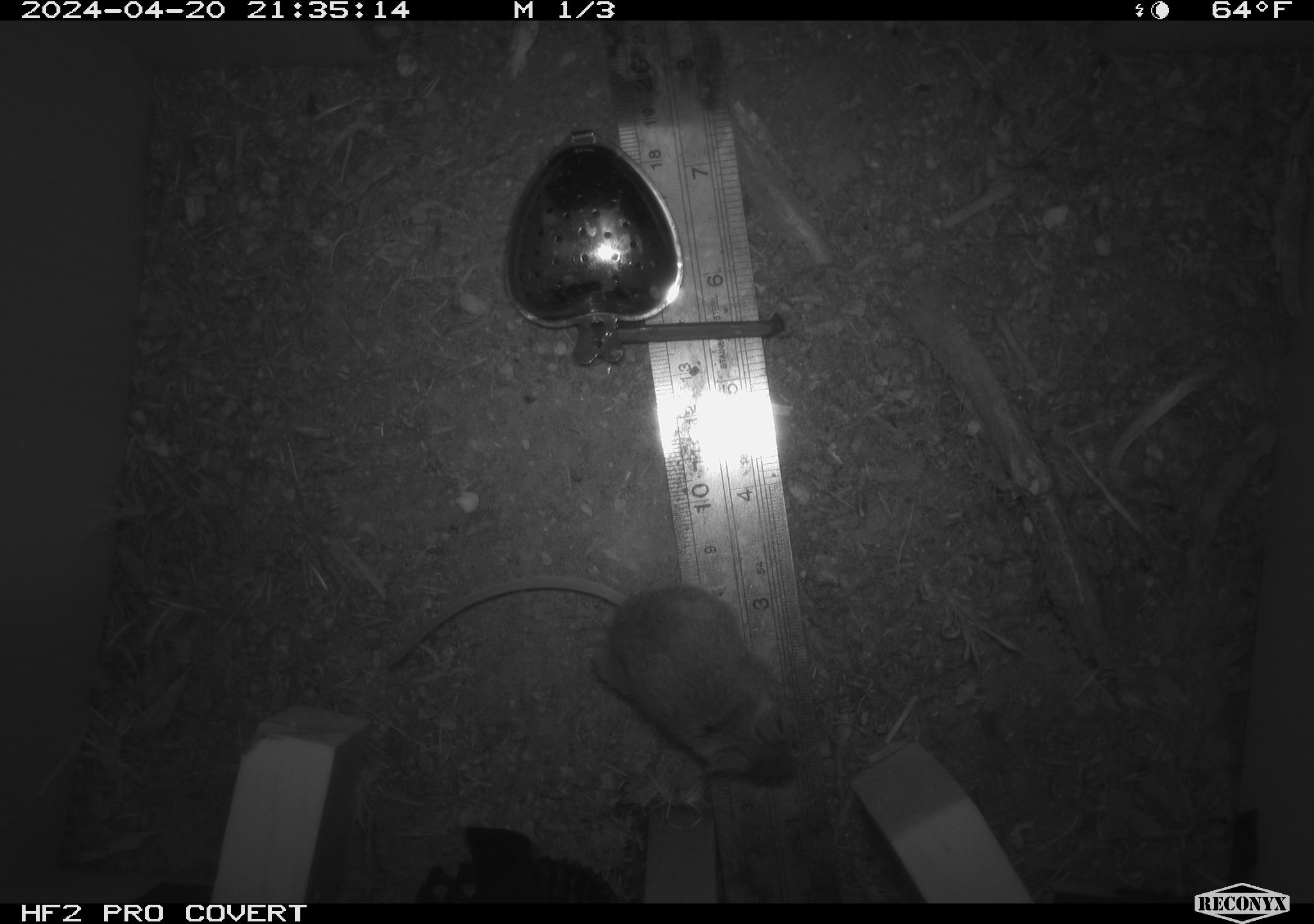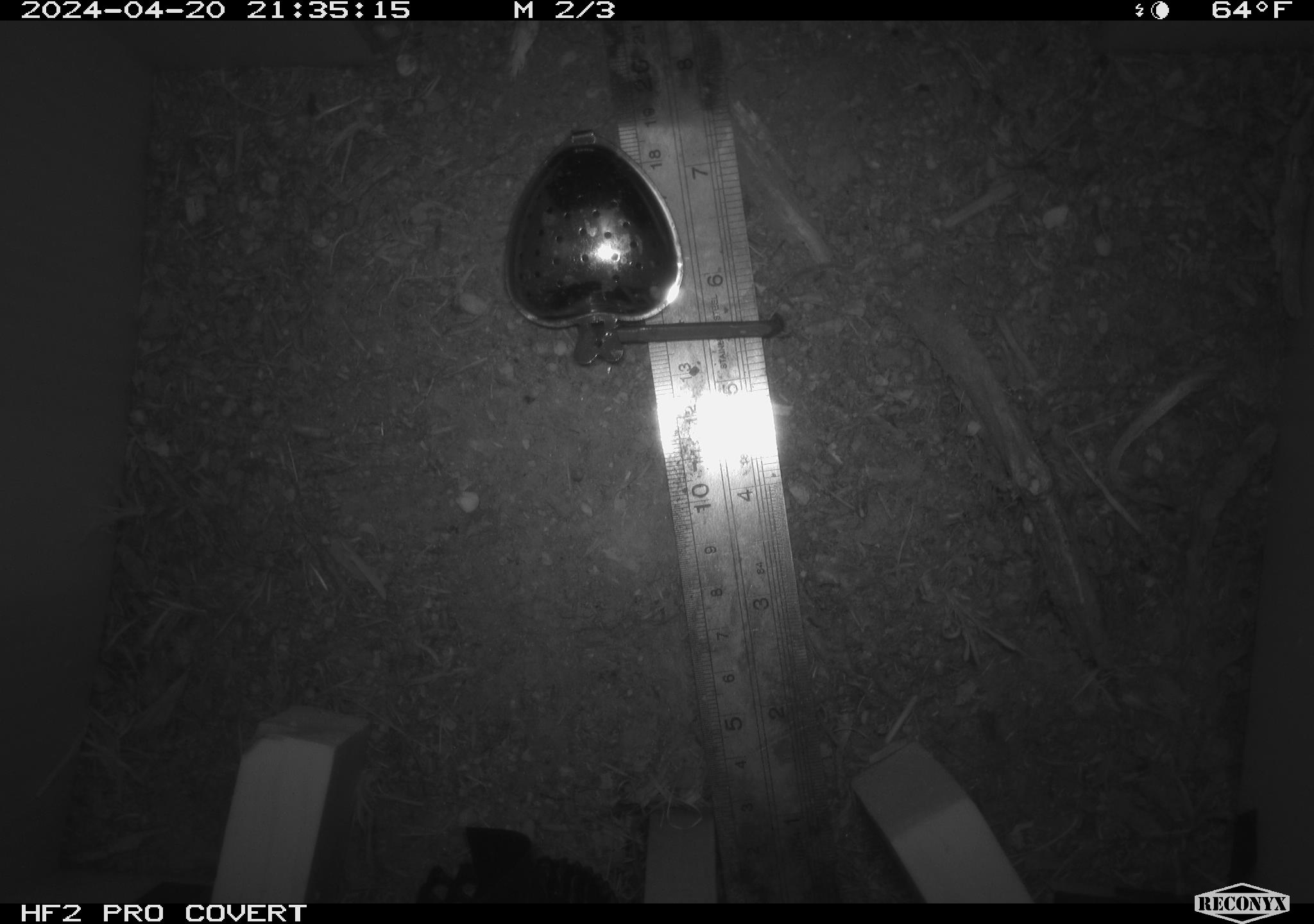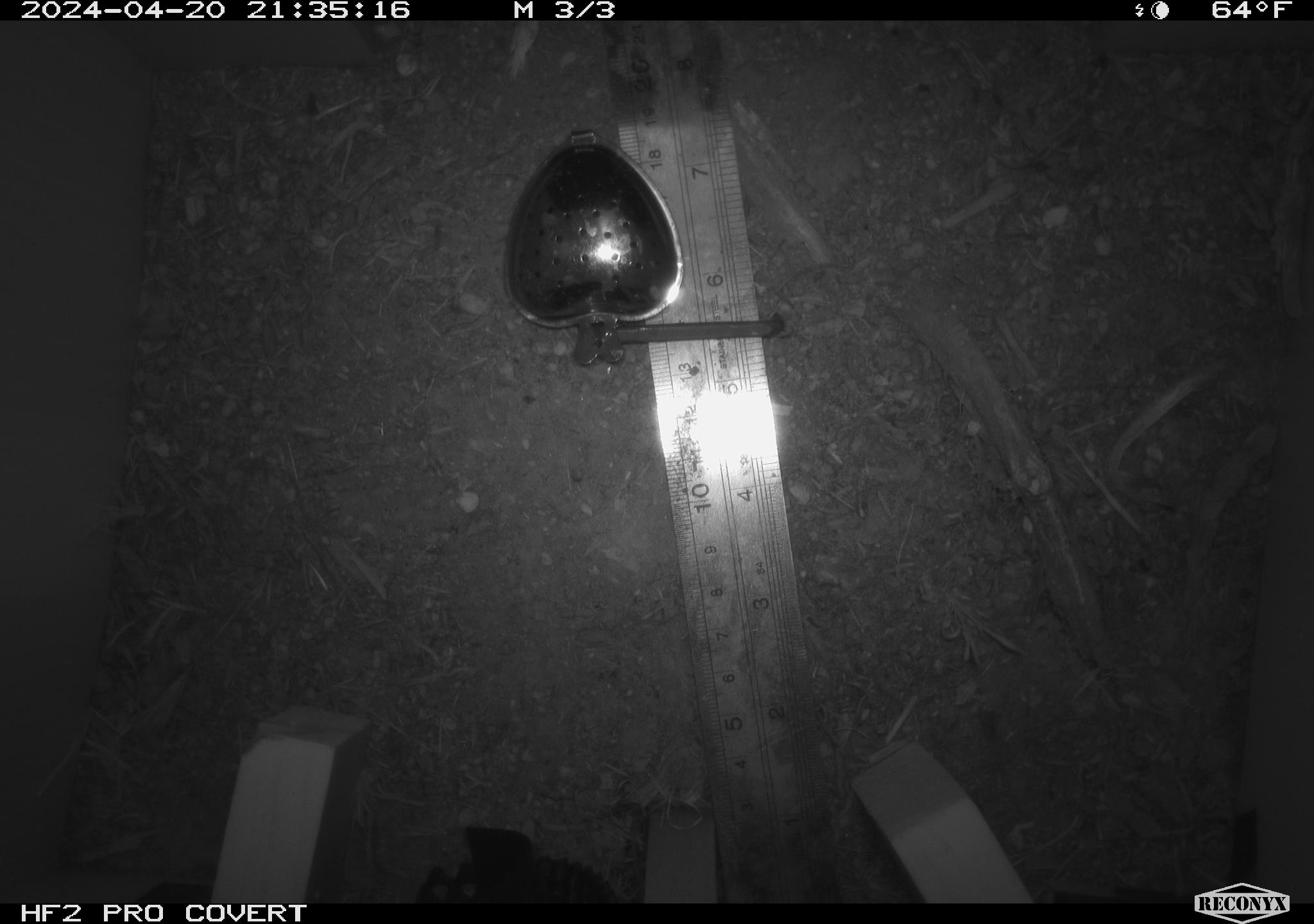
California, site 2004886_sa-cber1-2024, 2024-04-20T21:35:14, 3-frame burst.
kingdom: Animalia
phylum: Chordata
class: Mammalia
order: Rodentia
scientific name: Rodentia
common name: mouse species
Mouse species (Rodentia).